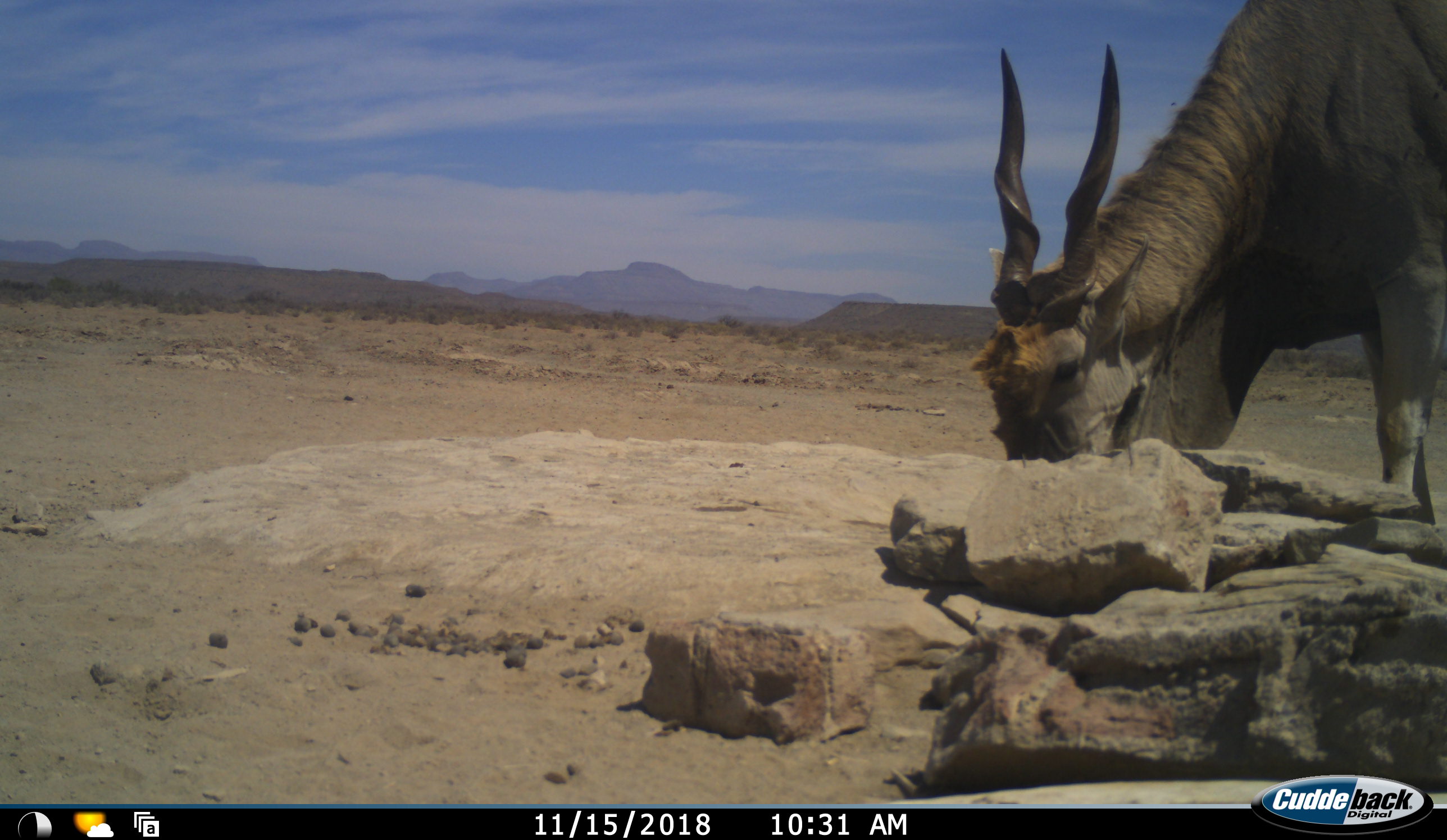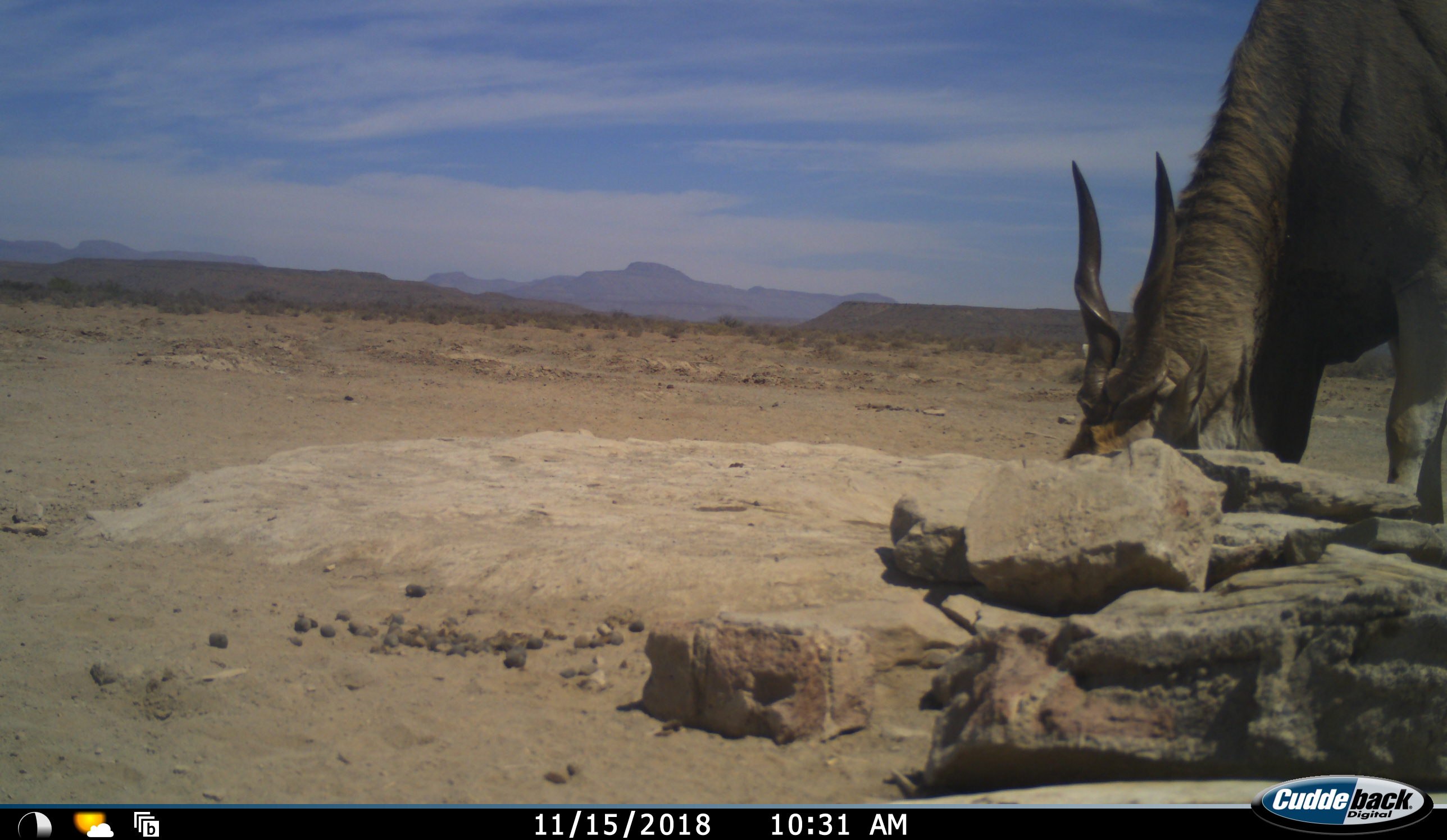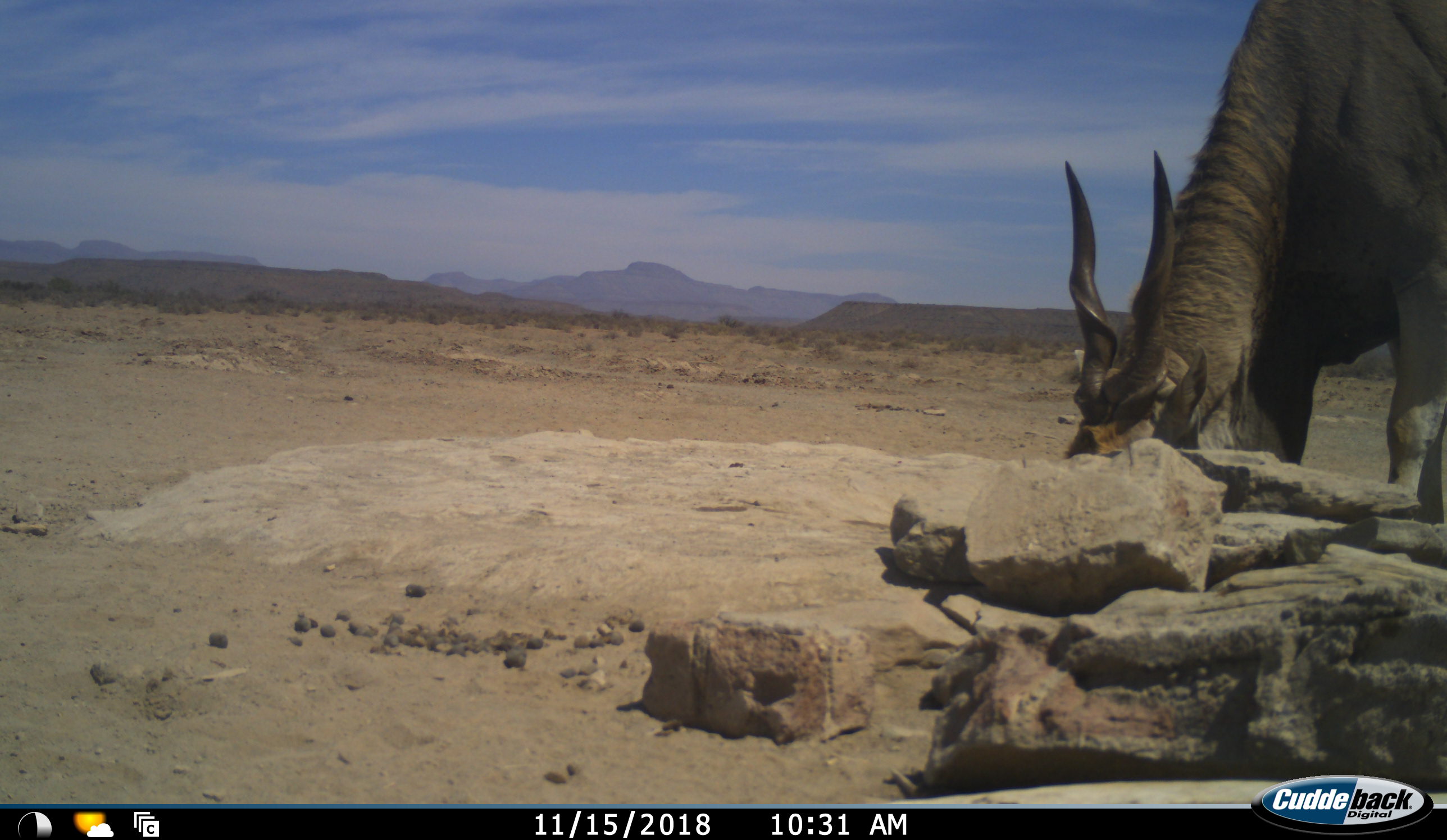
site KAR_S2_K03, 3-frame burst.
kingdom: Animalia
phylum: Chordata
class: Mammalia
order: Artiodactyla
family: Bovidae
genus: Tragelaphus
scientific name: Tragelaphus oryx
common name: eland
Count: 1.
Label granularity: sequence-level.